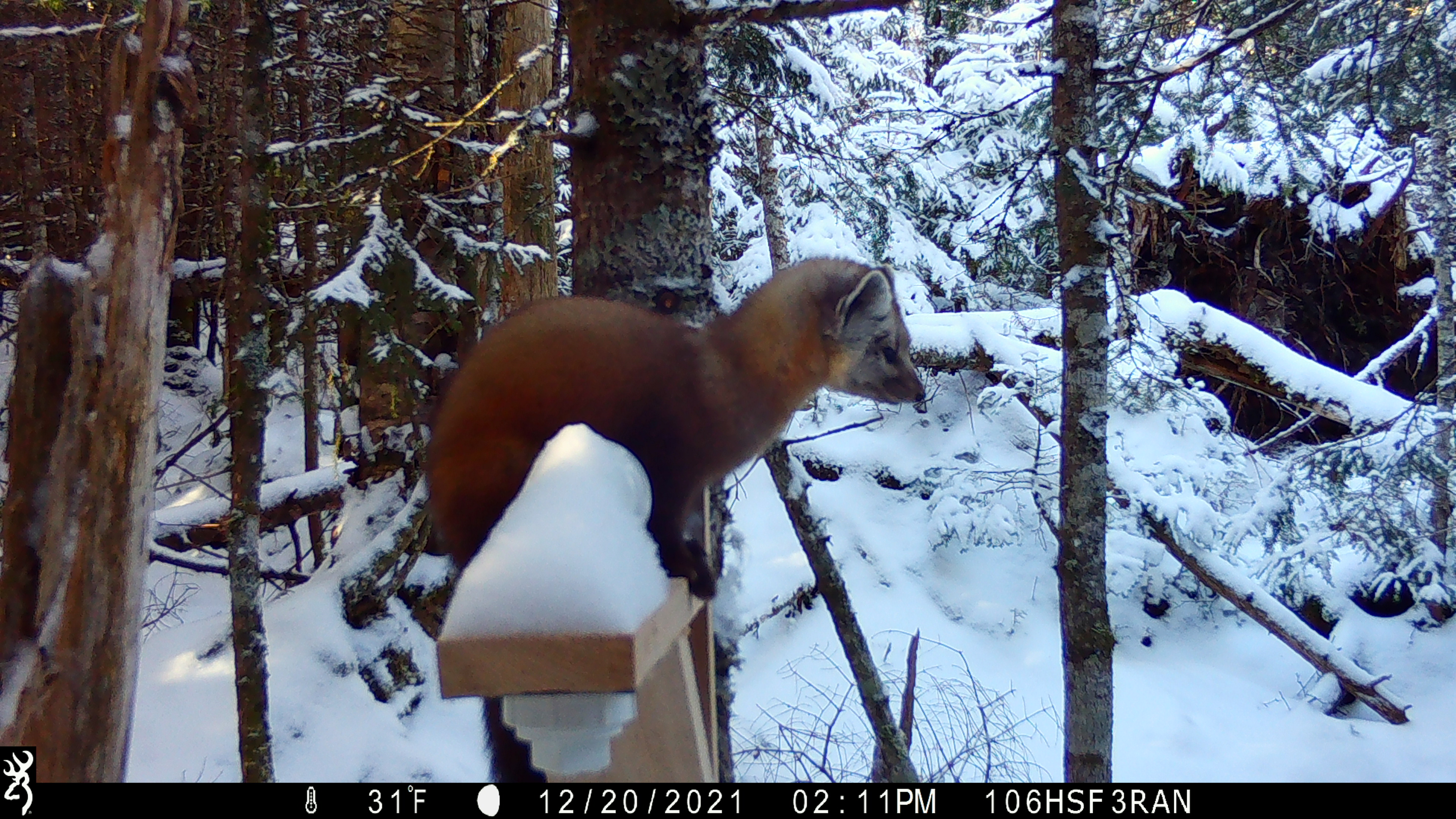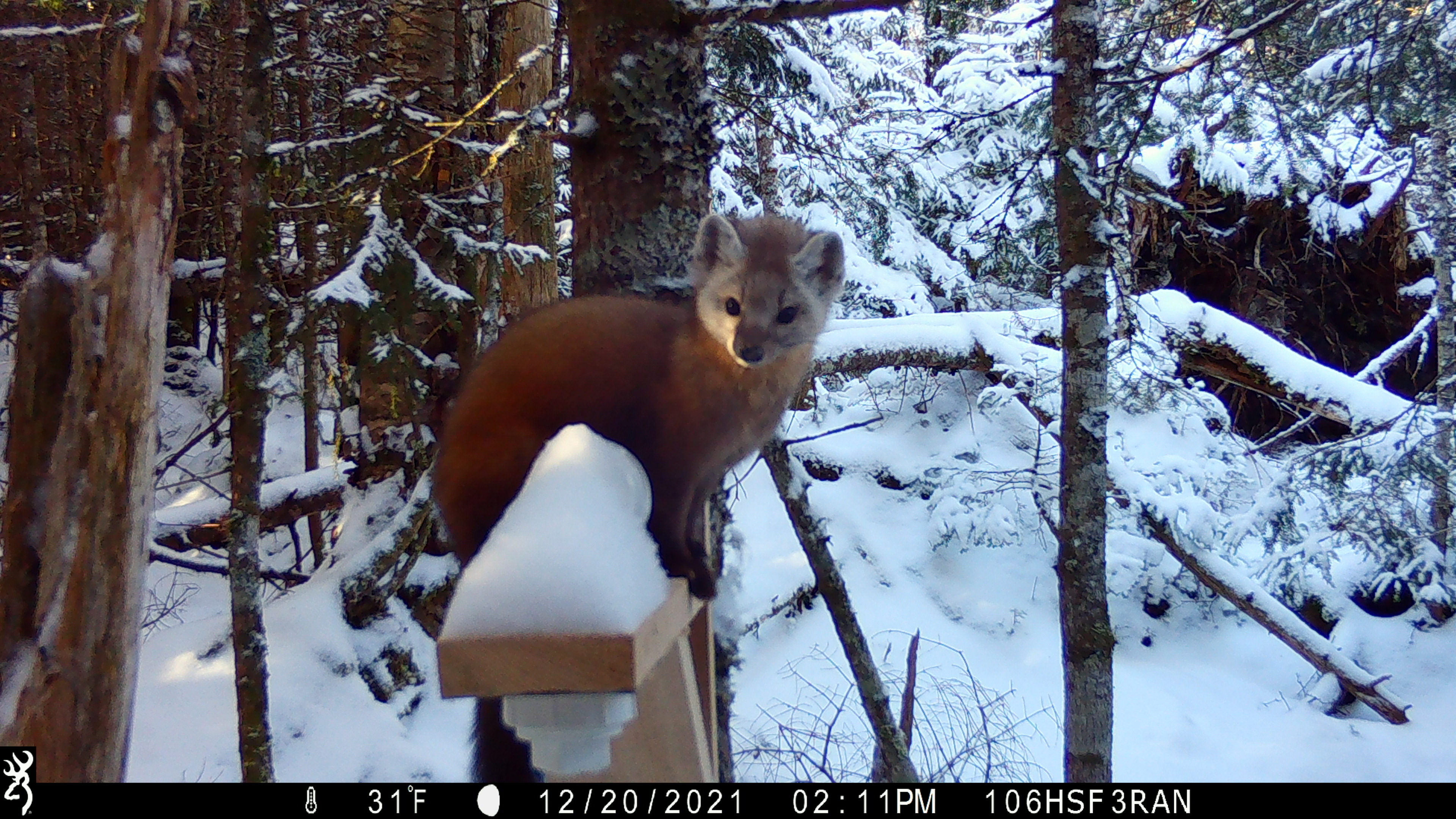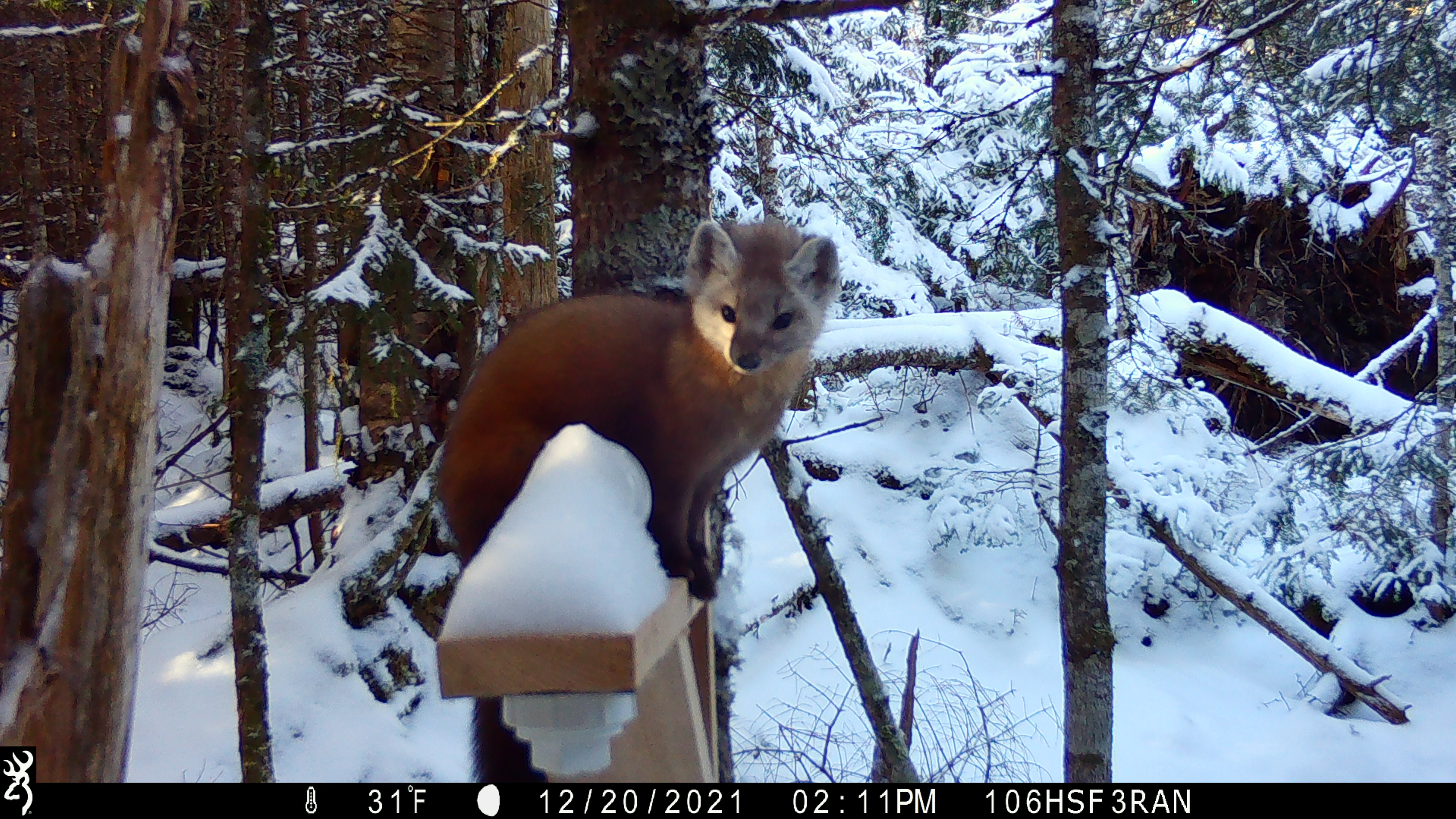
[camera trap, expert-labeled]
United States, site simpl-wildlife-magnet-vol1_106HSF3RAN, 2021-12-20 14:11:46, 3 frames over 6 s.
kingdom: Animalia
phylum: Chordata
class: Mammalia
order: Carnivora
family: Mustelidae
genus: Martes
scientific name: Martes americana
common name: american marten